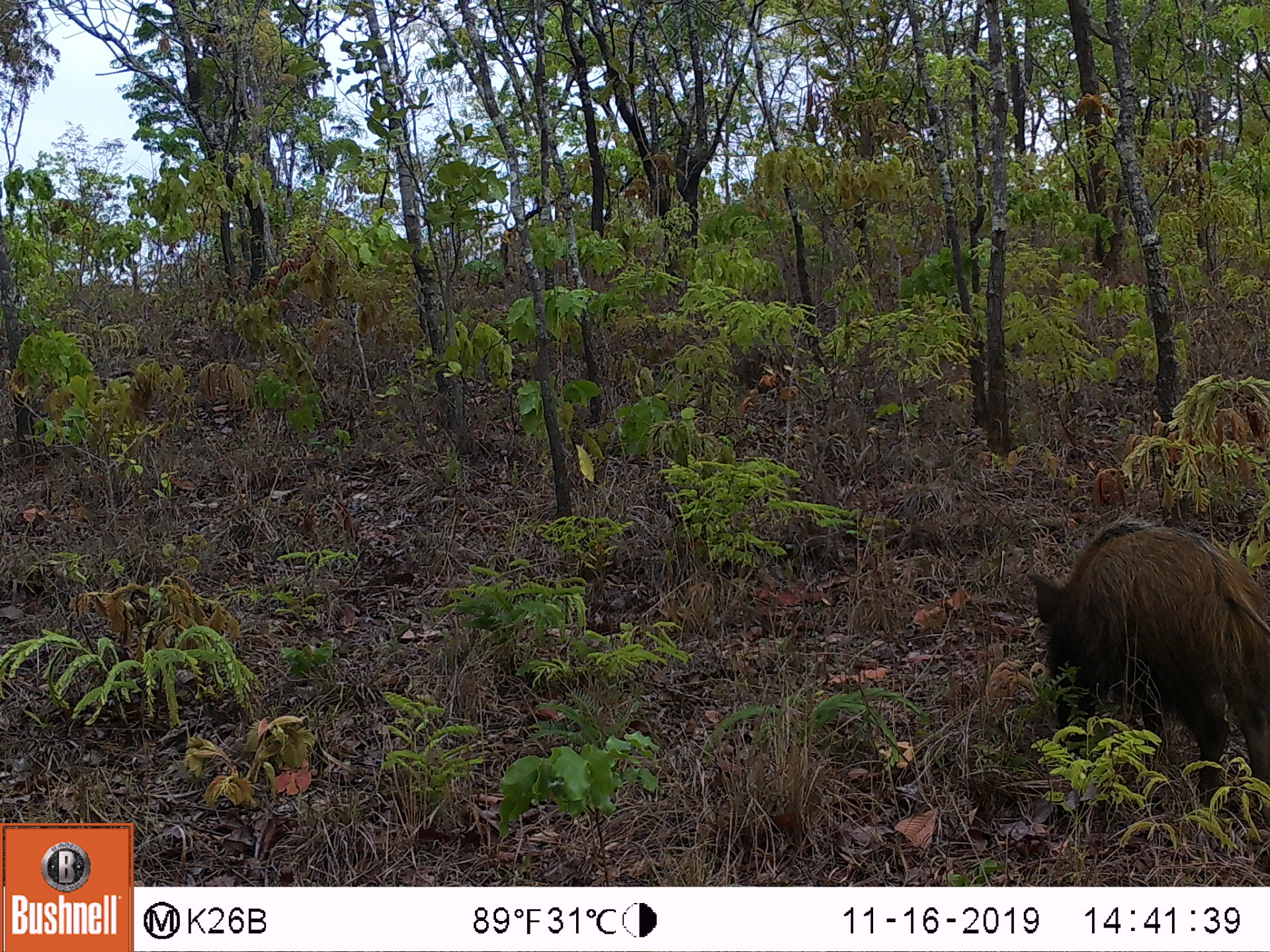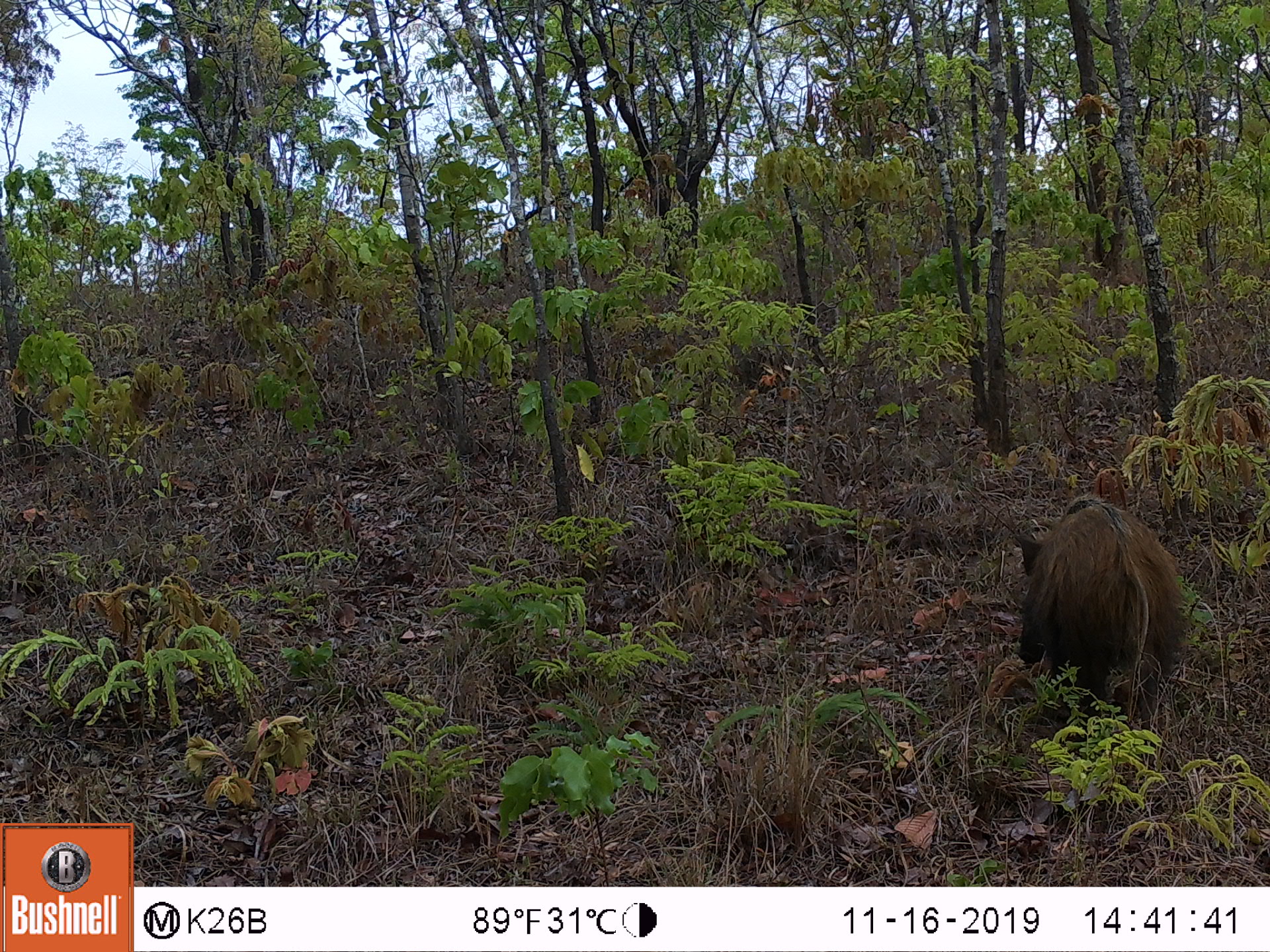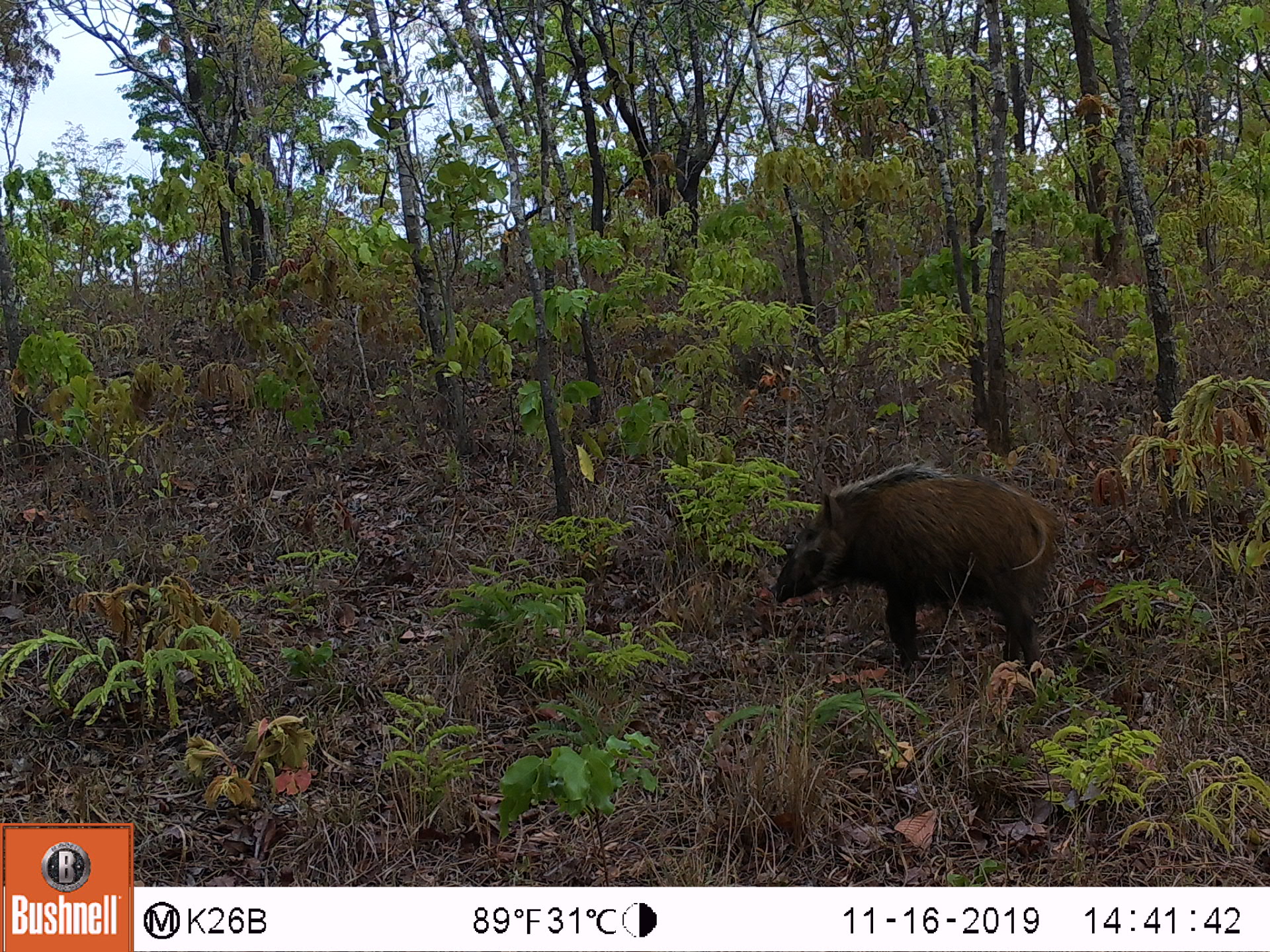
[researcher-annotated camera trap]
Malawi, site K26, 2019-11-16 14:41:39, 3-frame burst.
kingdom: Animalia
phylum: Chordata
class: Mammalia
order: Artiodactyla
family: Suidae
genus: Potamochoerus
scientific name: Potamochoerus larvatus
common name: bushpig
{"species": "bushpig (Potamochoerus larvatus)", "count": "1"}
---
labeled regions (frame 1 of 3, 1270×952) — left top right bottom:
bushpig: 1021 508 1269 827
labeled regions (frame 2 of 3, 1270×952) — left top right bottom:
bushpig: 1004 494 1201 728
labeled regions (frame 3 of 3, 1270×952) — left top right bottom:
bushpig: 761 453 1068 684